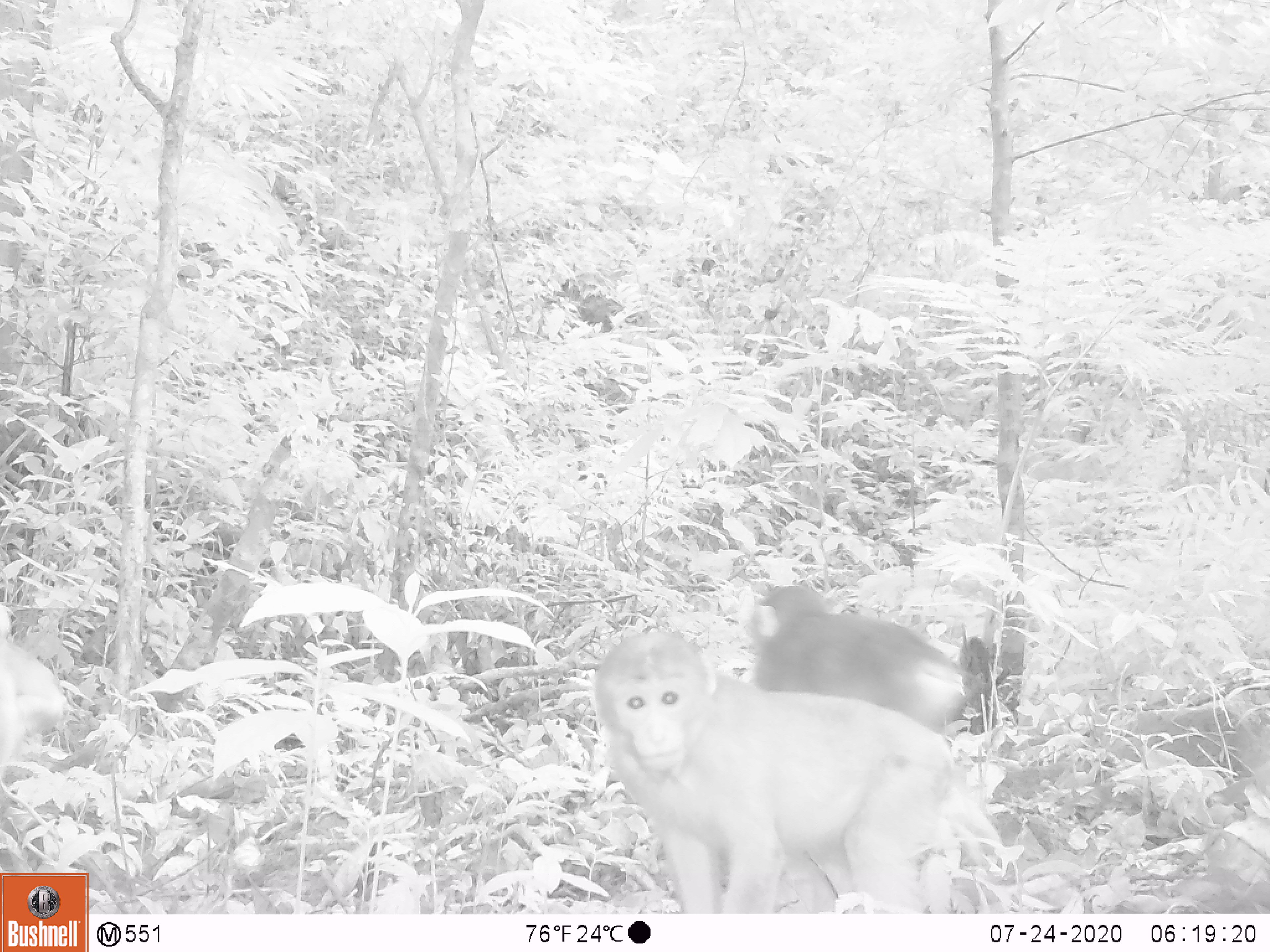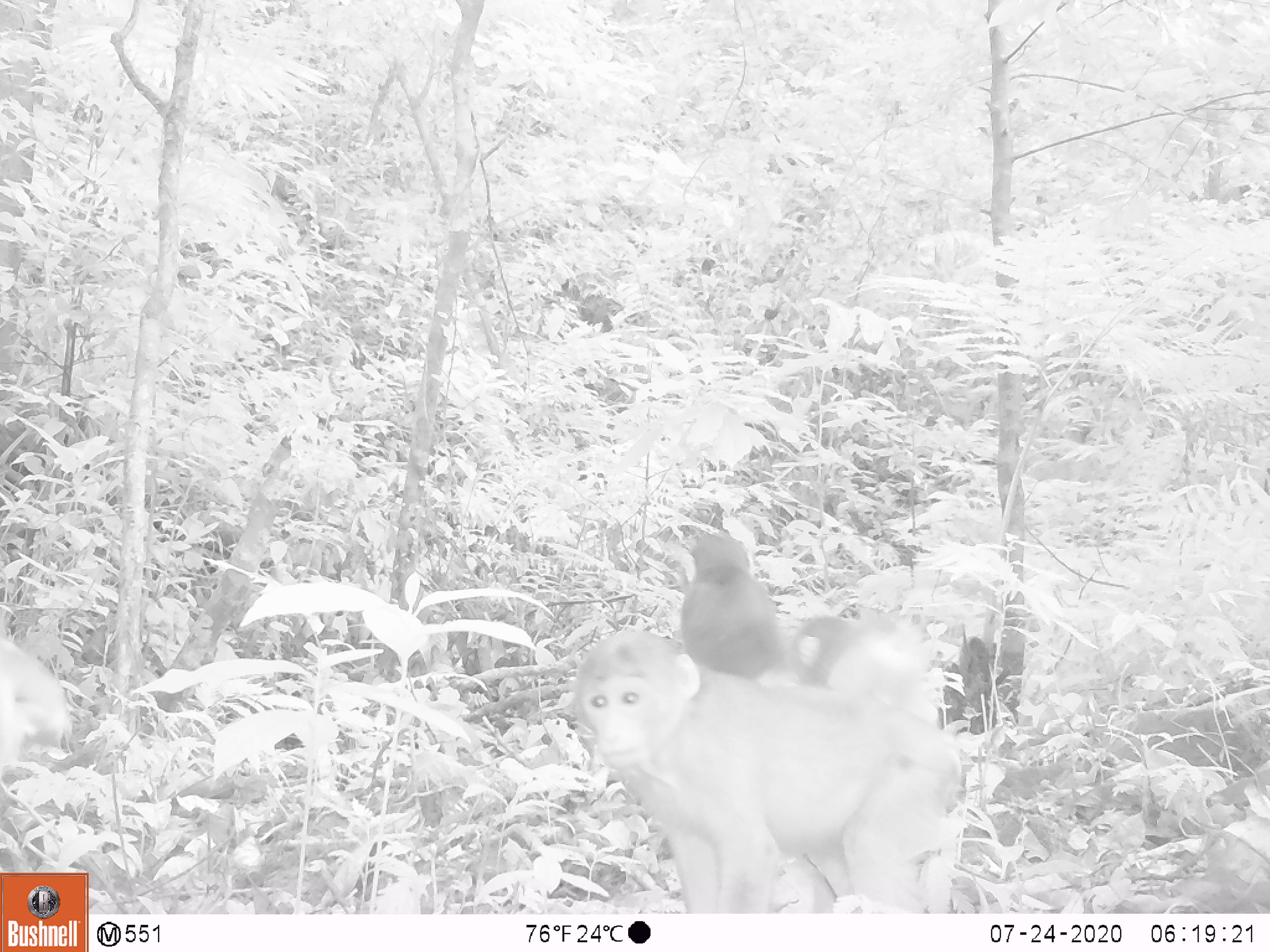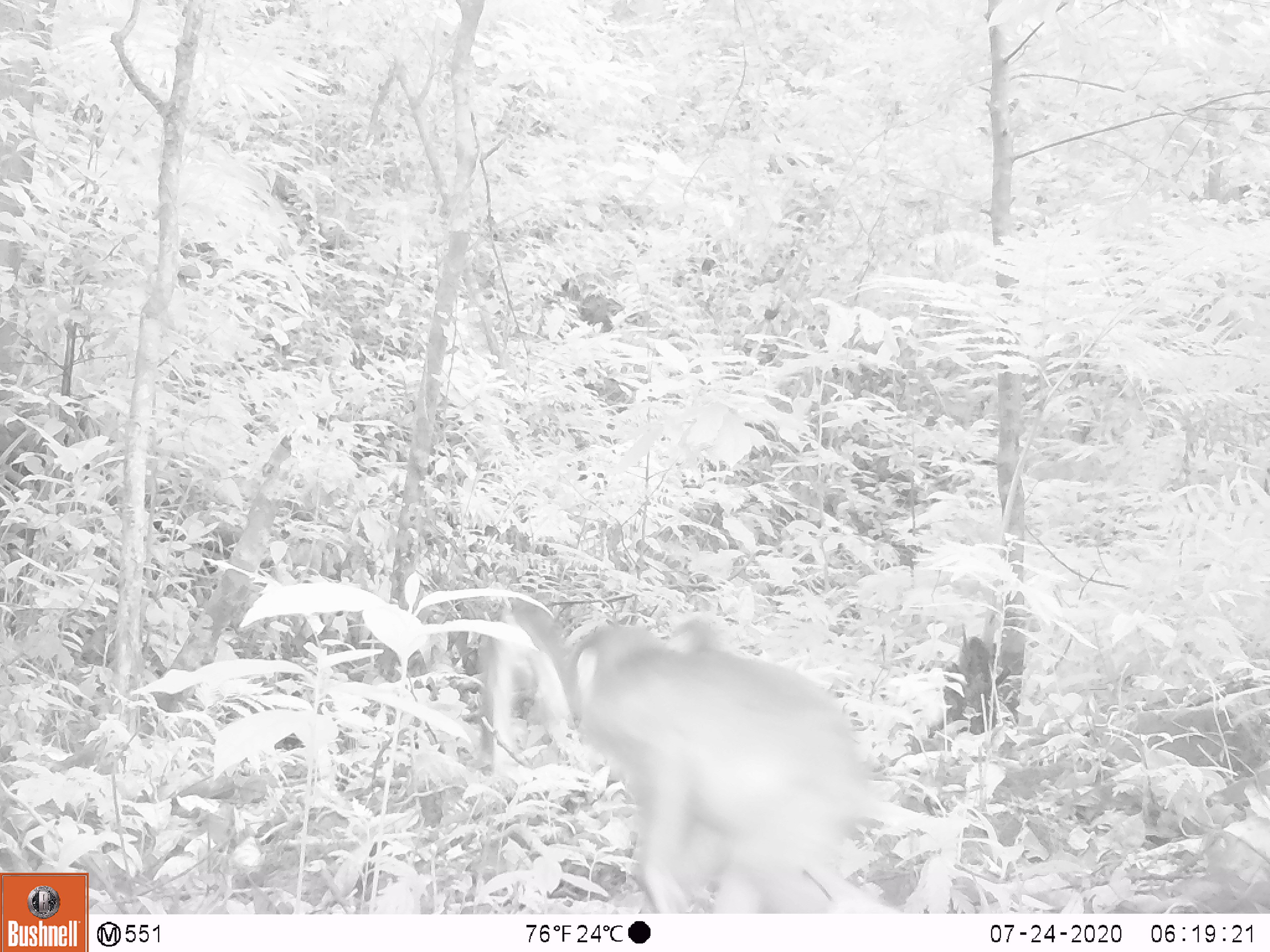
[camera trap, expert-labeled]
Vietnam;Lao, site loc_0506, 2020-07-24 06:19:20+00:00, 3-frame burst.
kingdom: Animalia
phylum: Chordata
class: Mammalia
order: Primates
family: Cercopithecidae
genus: Macaca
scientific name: Macaca arctoides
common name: stump-tailed macaque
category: stump tailed macaque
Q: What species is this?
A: Stump tailed macaque (stump-tailed macaque) (Macaca arctoides).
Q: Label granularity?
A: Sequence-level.